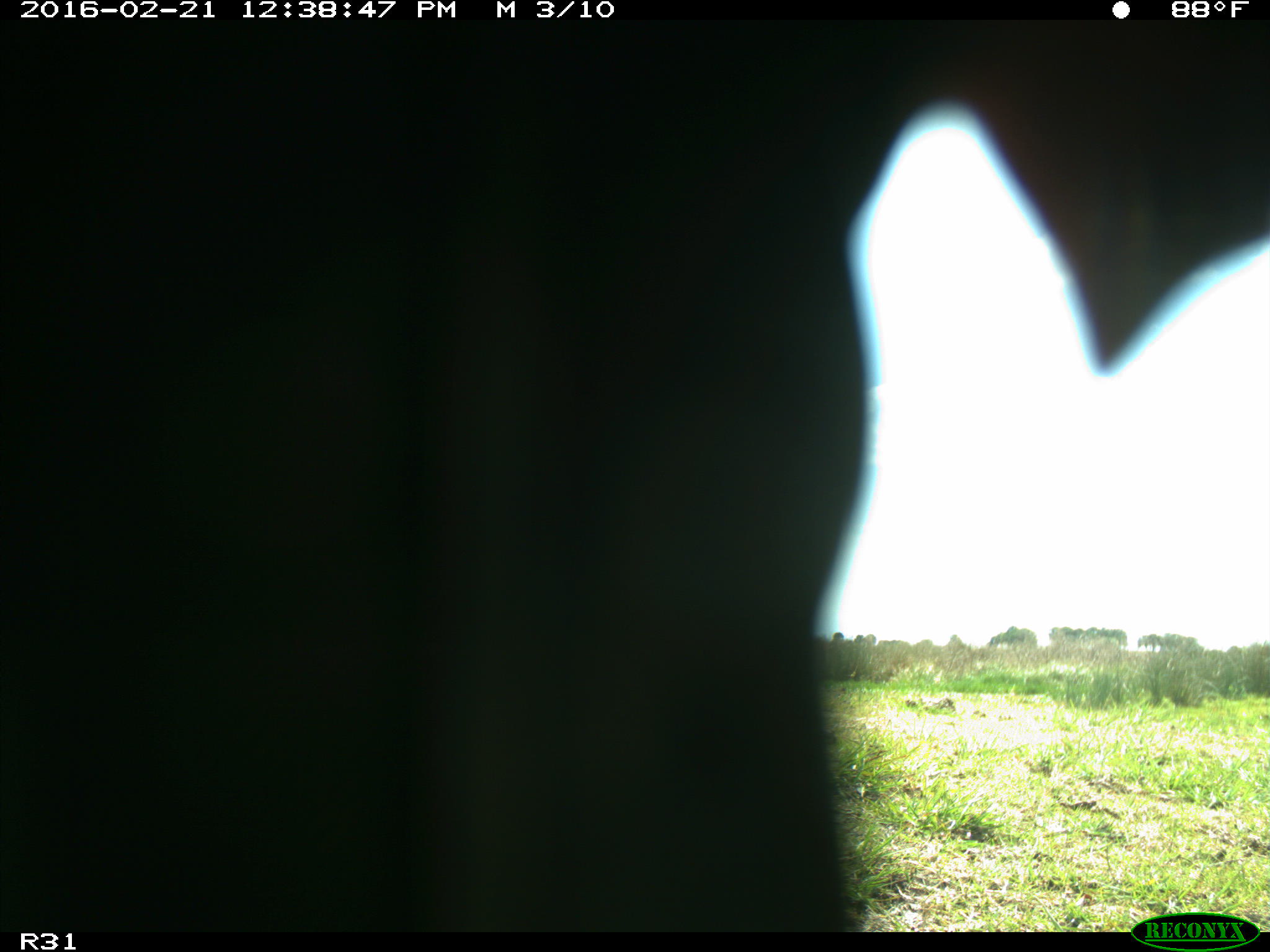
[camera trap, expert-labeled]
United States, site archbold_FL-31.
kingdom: Animalia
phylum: Chordata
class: Aves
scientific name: Aves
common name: birds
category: unidentified bird